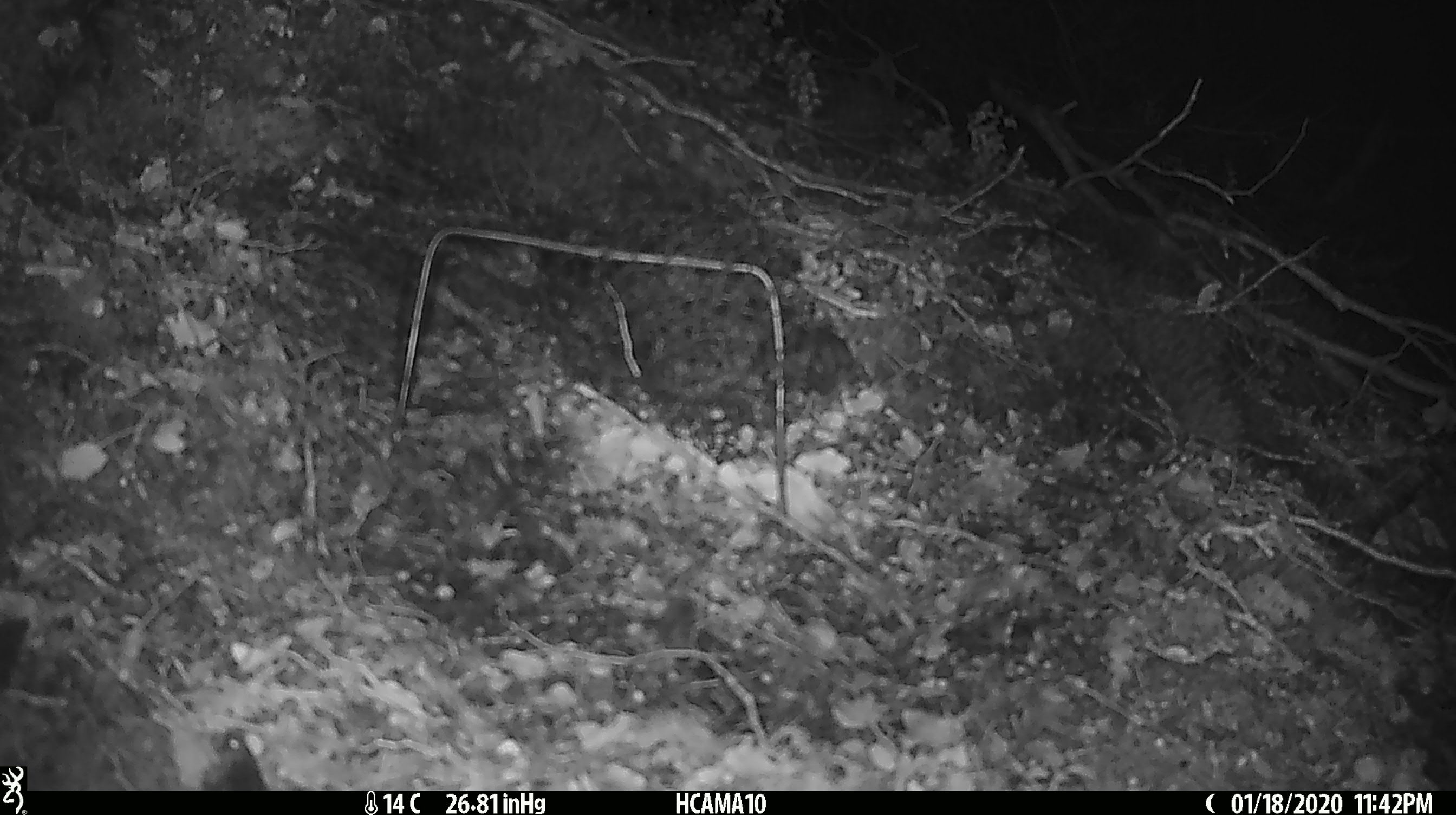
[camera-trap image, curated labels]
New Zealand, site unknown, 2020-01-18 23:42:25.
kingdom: Animalia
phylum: Chordata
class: Mammalia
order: Rodentia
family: Muridae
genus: Mus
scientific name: Mus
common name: mouse